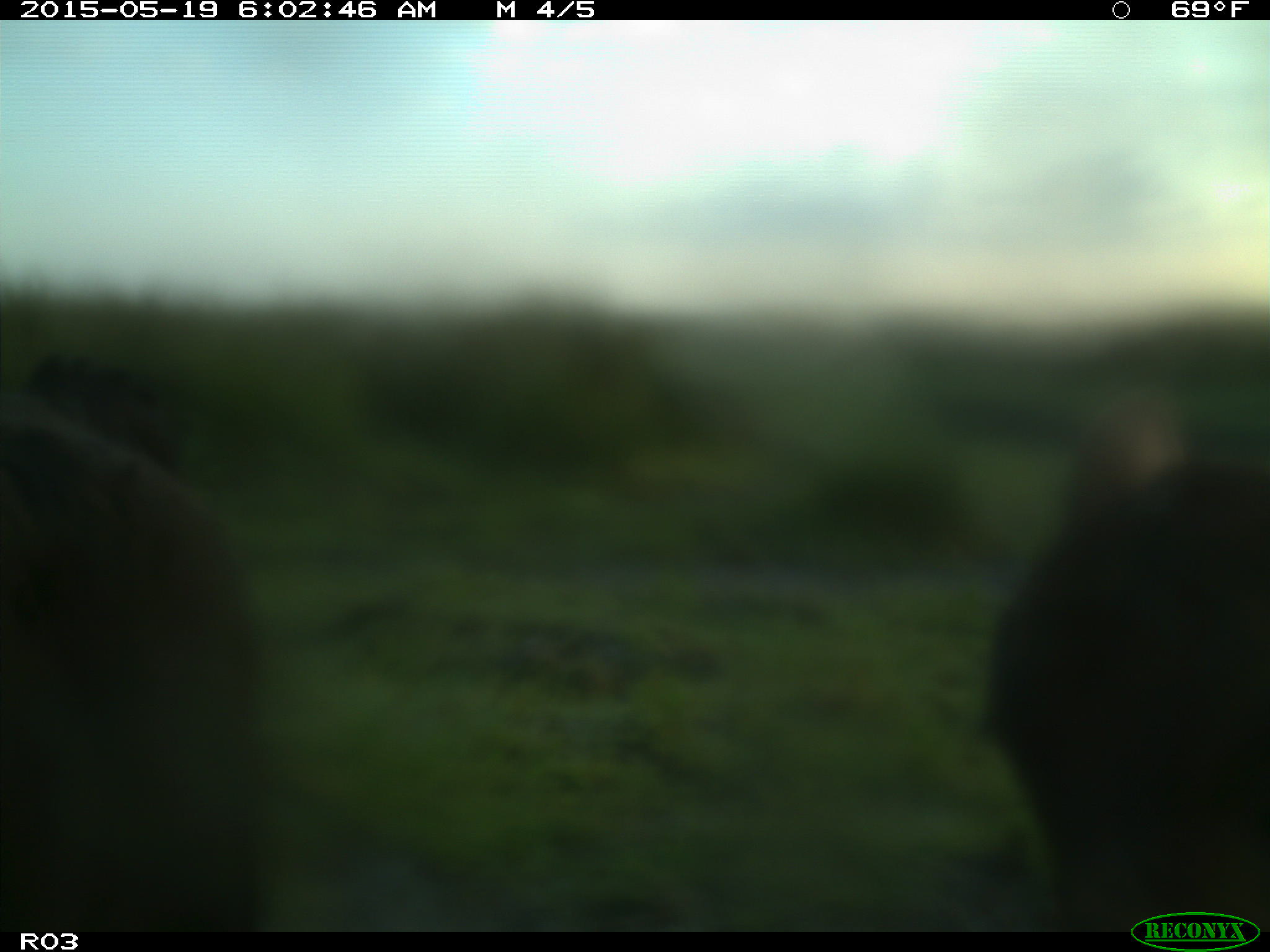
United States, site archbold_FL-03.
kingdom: Animalia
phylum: Chordata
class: Mammalia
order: Artiodactyla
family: Bovidae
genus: Bos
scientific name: Bos taurus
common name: domestic cow